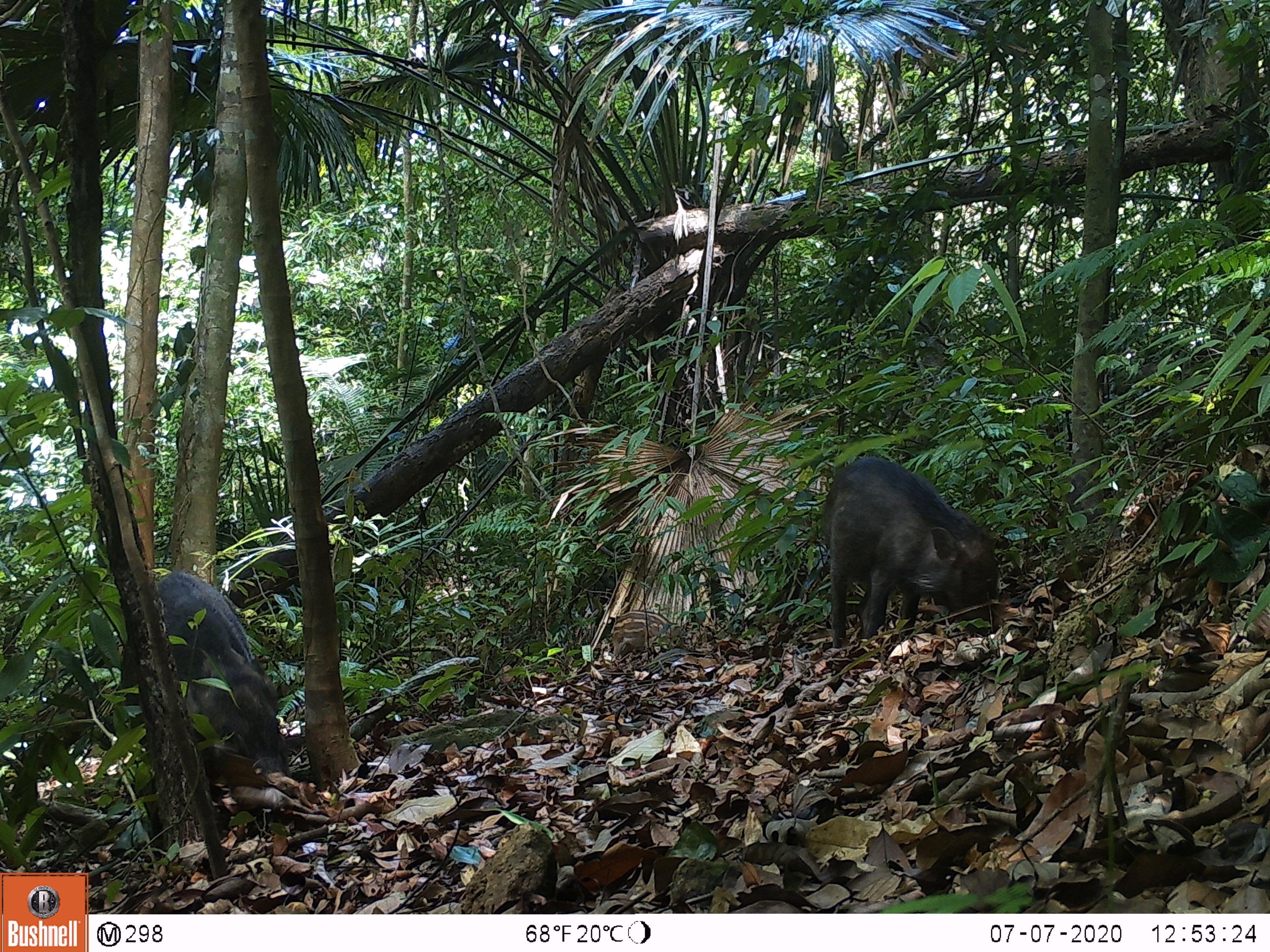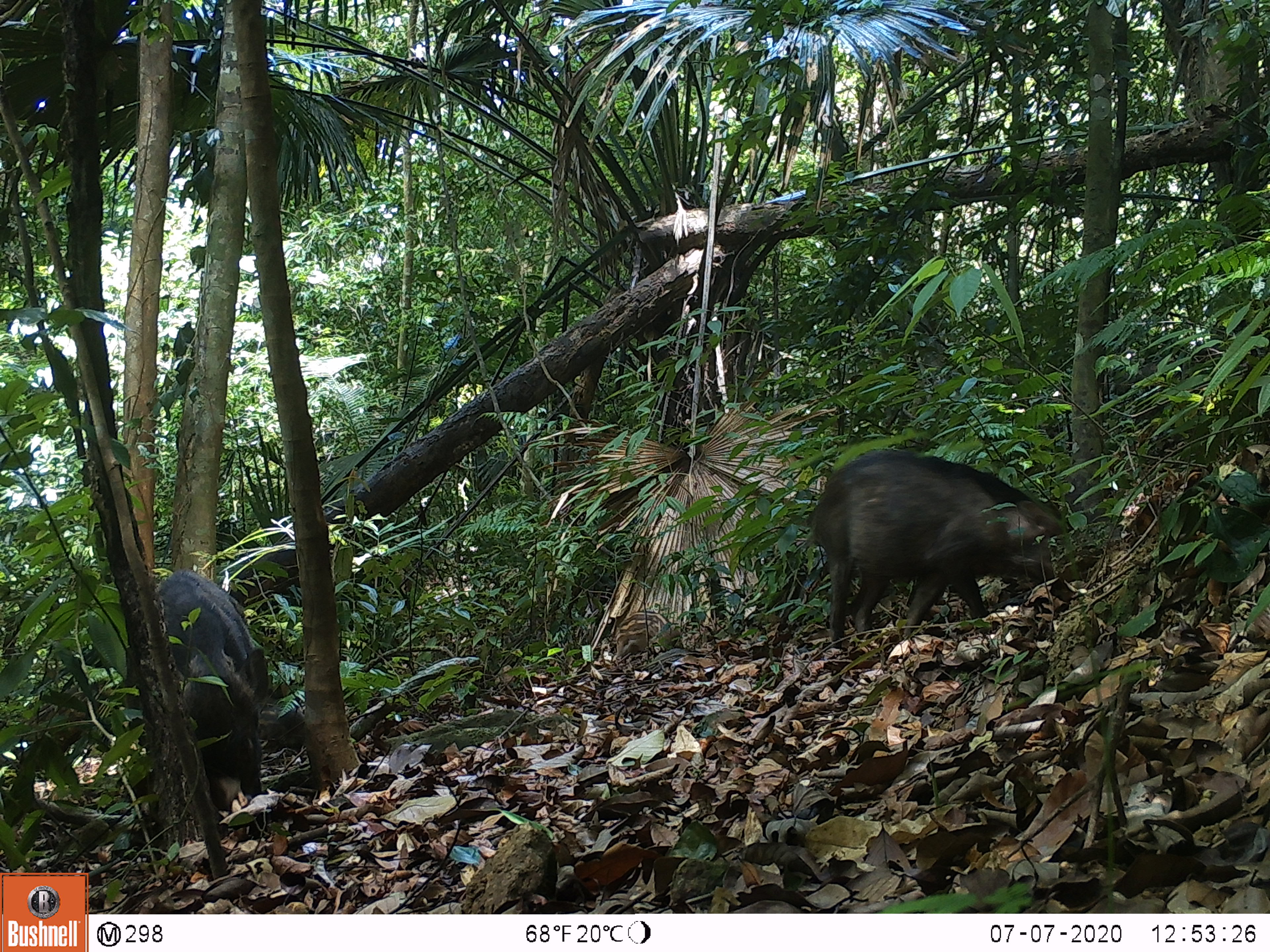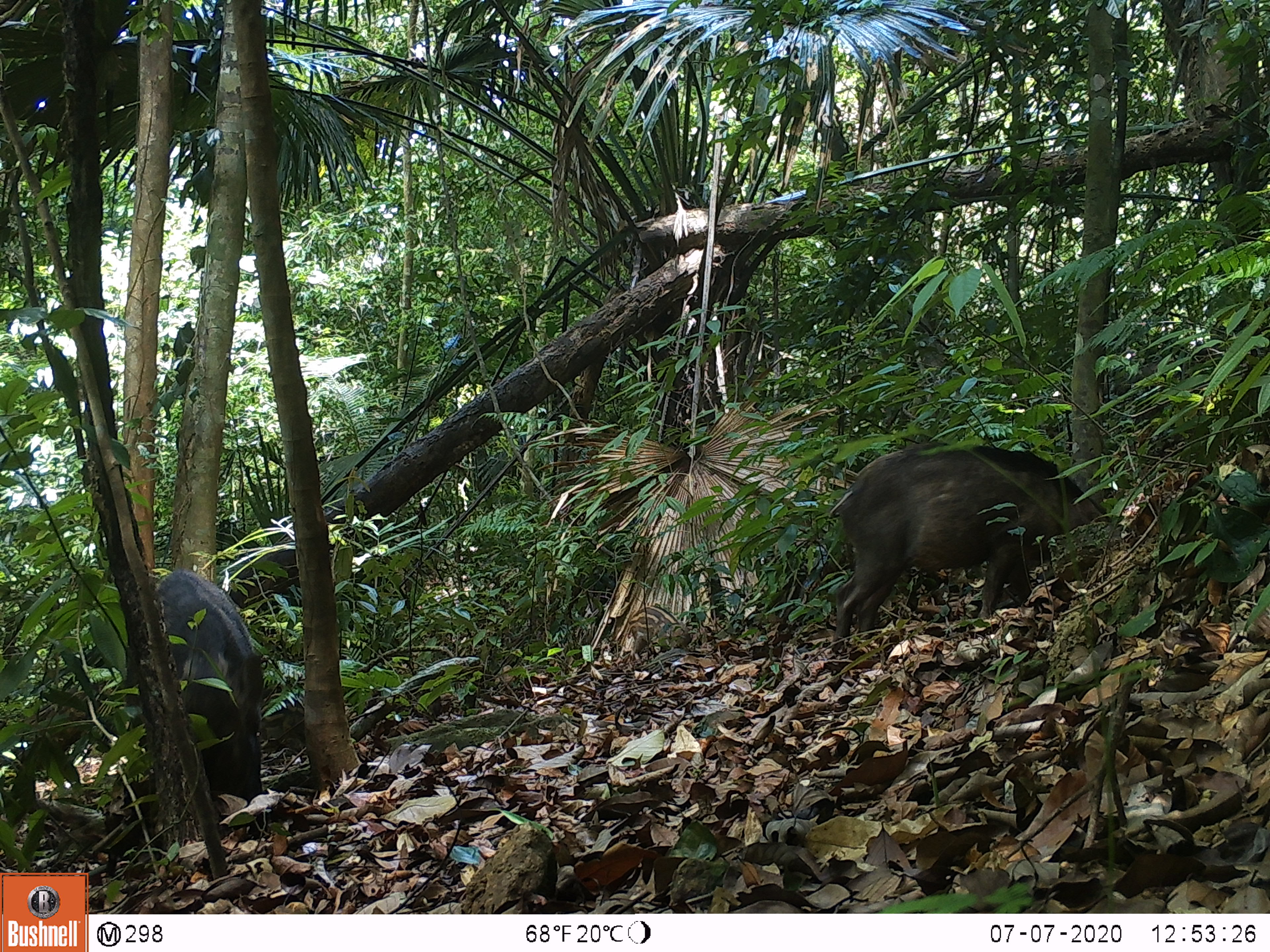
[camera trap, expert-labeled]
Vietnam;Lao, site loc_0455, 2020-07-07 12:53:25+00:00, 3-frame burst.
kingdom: Animalia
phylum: Chordata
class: Mammalia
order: Artiodactyla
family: Suidae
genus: Sus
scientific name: Sus scrofa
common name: eurasian wild pig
Eurasian wild pig (Sus scrofa). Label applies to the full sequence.